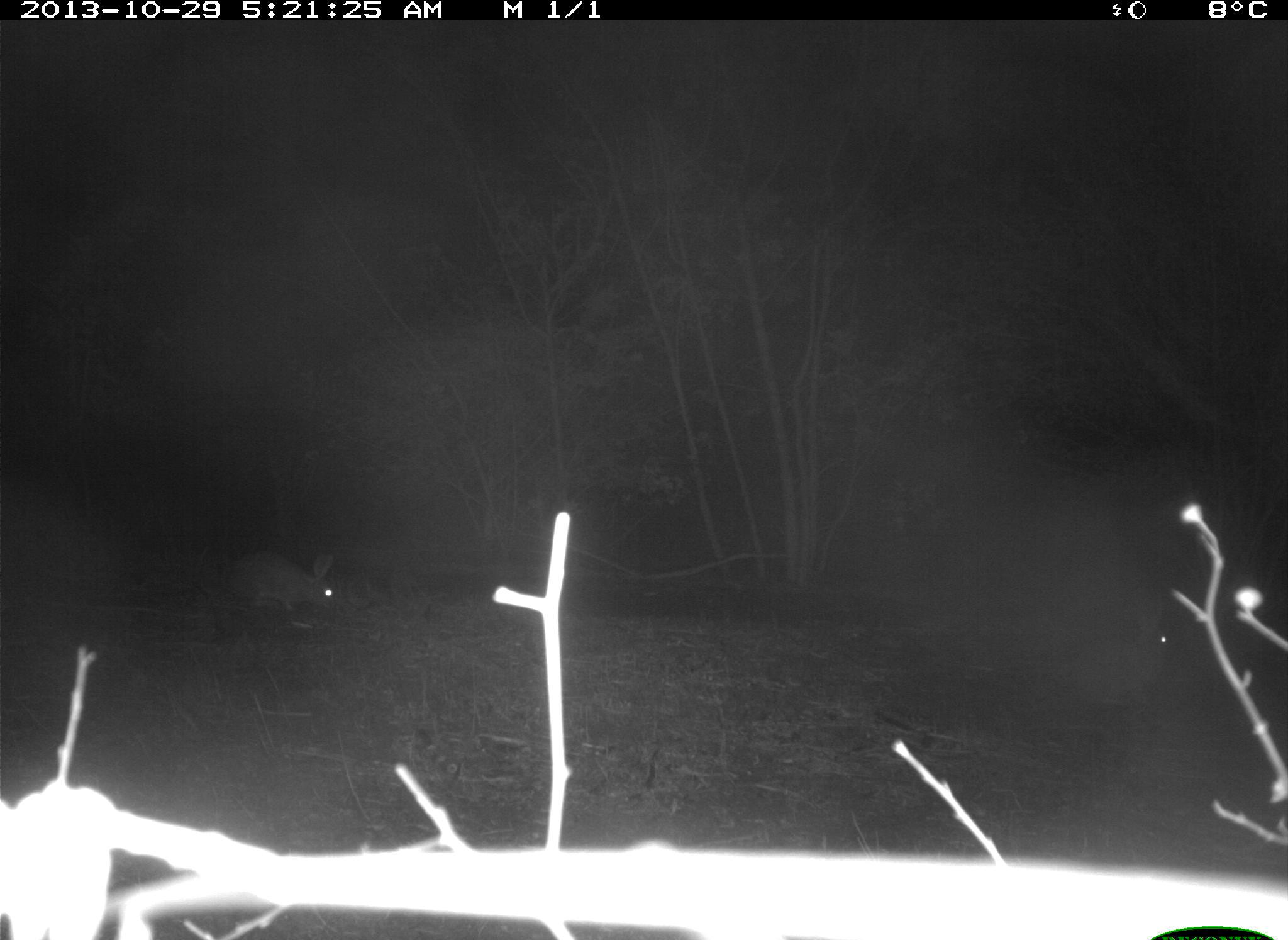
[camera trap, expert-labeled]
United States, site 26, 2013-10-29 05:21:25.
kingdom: Animalia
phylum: Chordata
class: Mammalia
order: Lagomorpha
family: Leporidae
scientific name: Leporidae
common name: rabbits and hares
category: rabbit